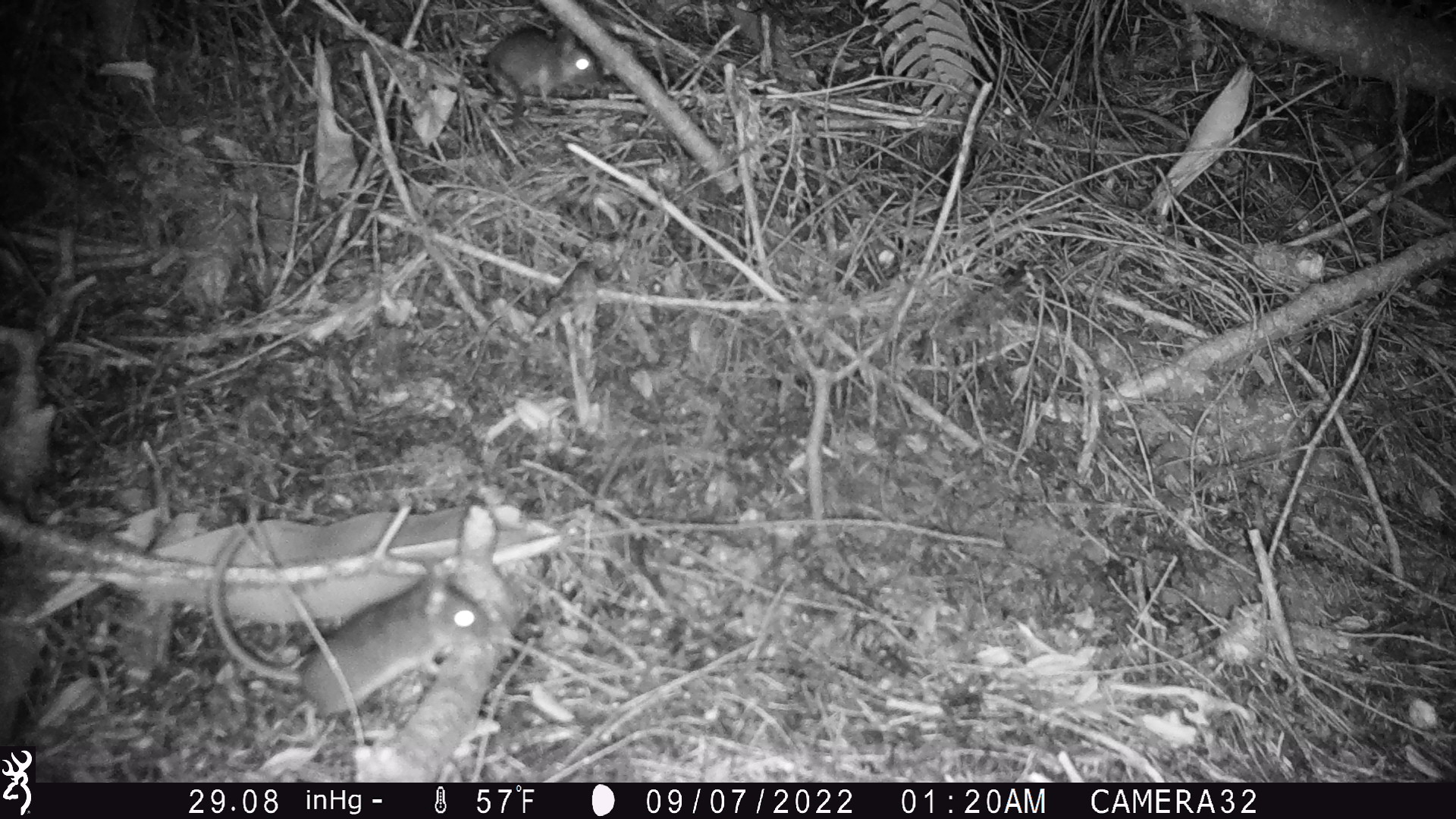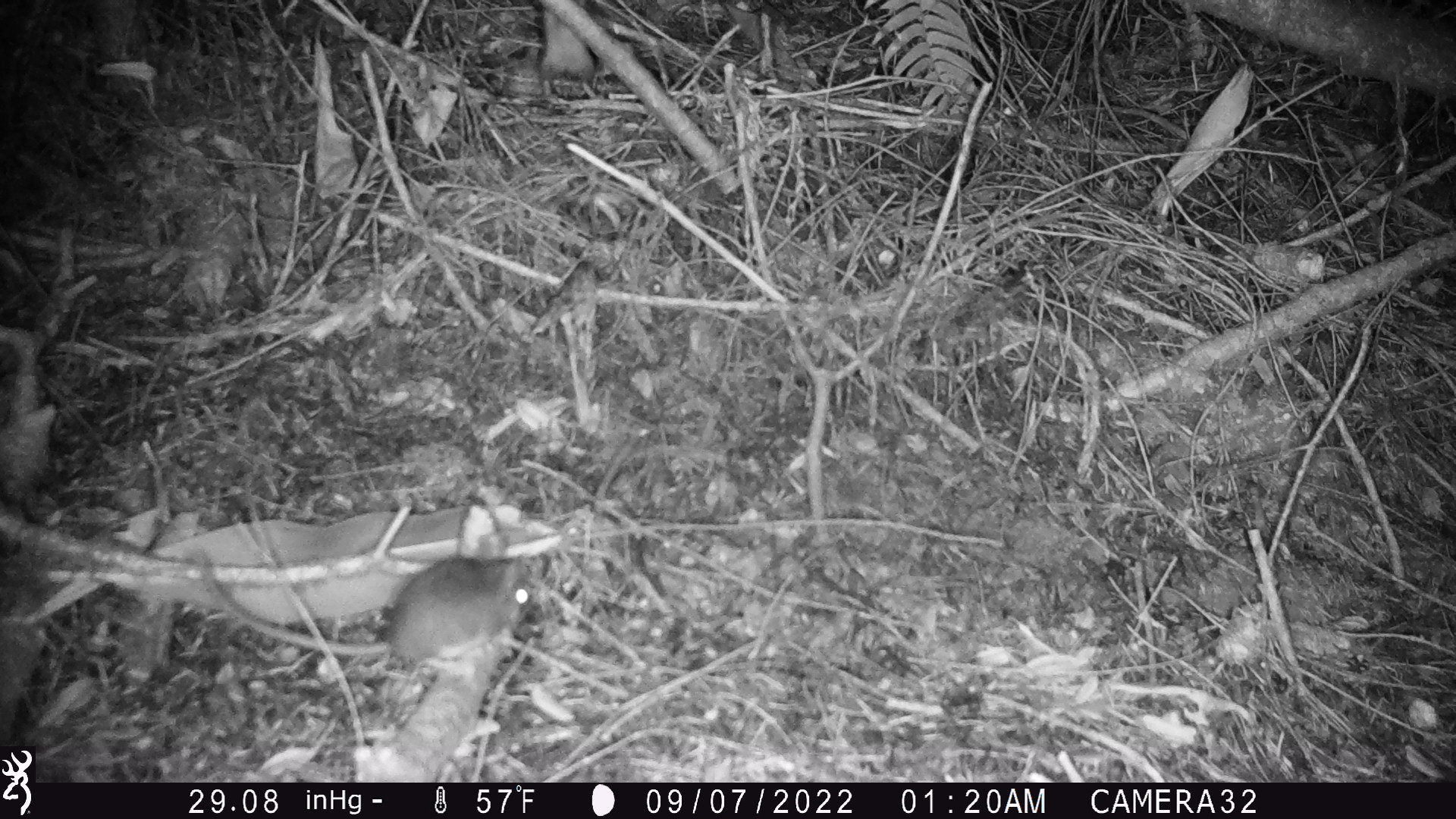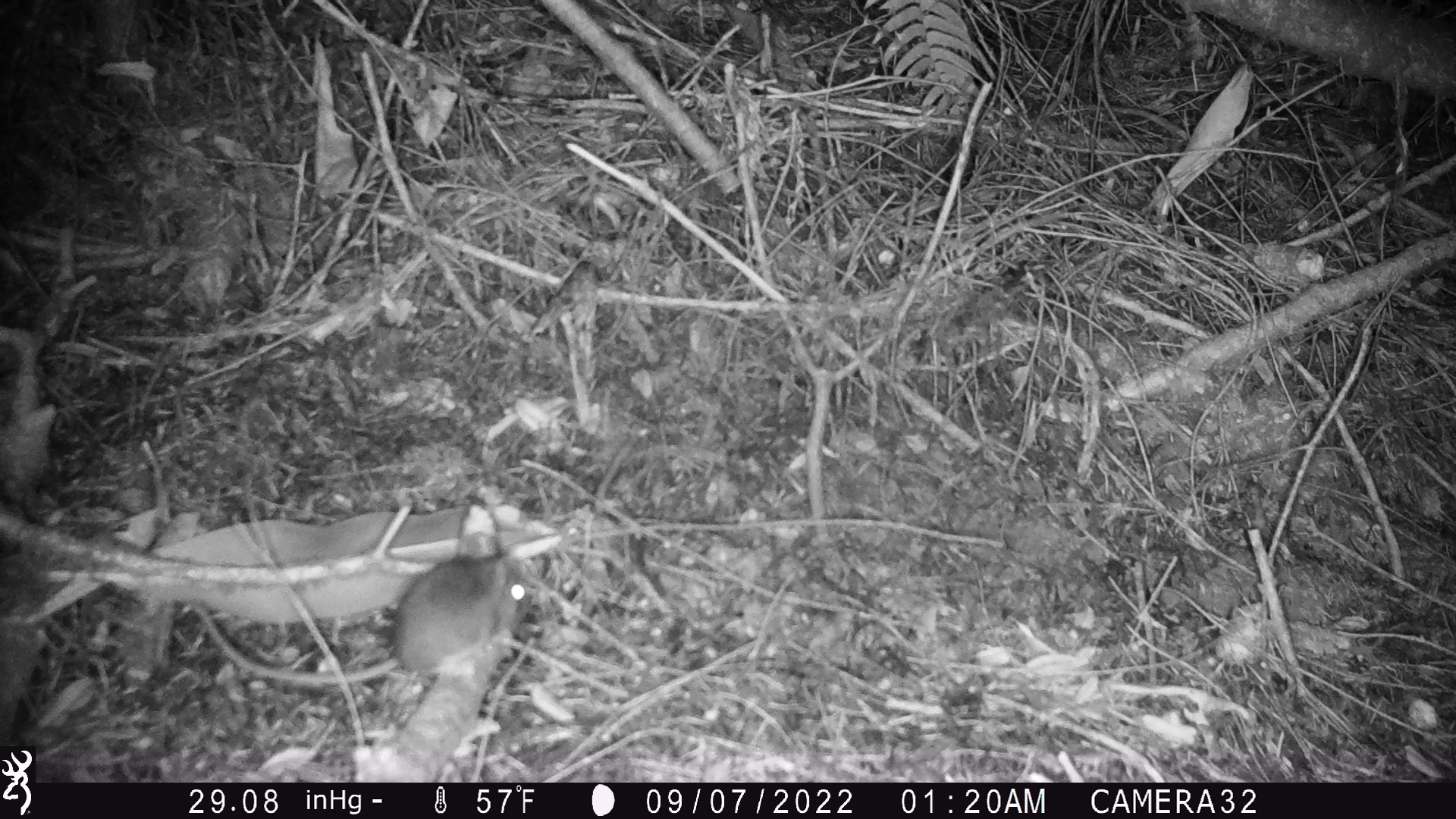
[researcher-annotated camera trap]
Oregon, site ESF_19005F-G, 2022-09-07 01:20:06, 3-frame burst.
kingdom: Animalia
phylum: Chordata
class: Mammalia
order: Rodentia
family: Cricetidae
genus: Neotoma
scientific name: Neotoma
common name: woodrats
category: neotoma species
Neotoma species (woodrats) (Neotoma).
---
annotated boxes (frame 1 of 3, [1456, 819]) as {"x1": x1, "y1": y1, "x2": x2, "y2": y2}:
neotoma species: {"x1": 211, "y1": 525, "x2": 502, "y2": 721}; {"x1": 458, "y1": 15, "x2": 609, "y2": 116}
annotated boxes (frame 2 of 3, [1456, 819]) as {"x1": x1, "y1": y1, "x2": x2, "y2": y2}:
neotoma species: {"x1": 161, "y1": 534, "x2": 549, "y2": 666}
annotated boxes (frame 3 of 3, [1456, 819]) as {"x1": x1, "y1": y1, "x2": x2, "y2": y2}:
neotoma species: {"x1": 191, "y1": 544, "x2": 563, "y2": 696}